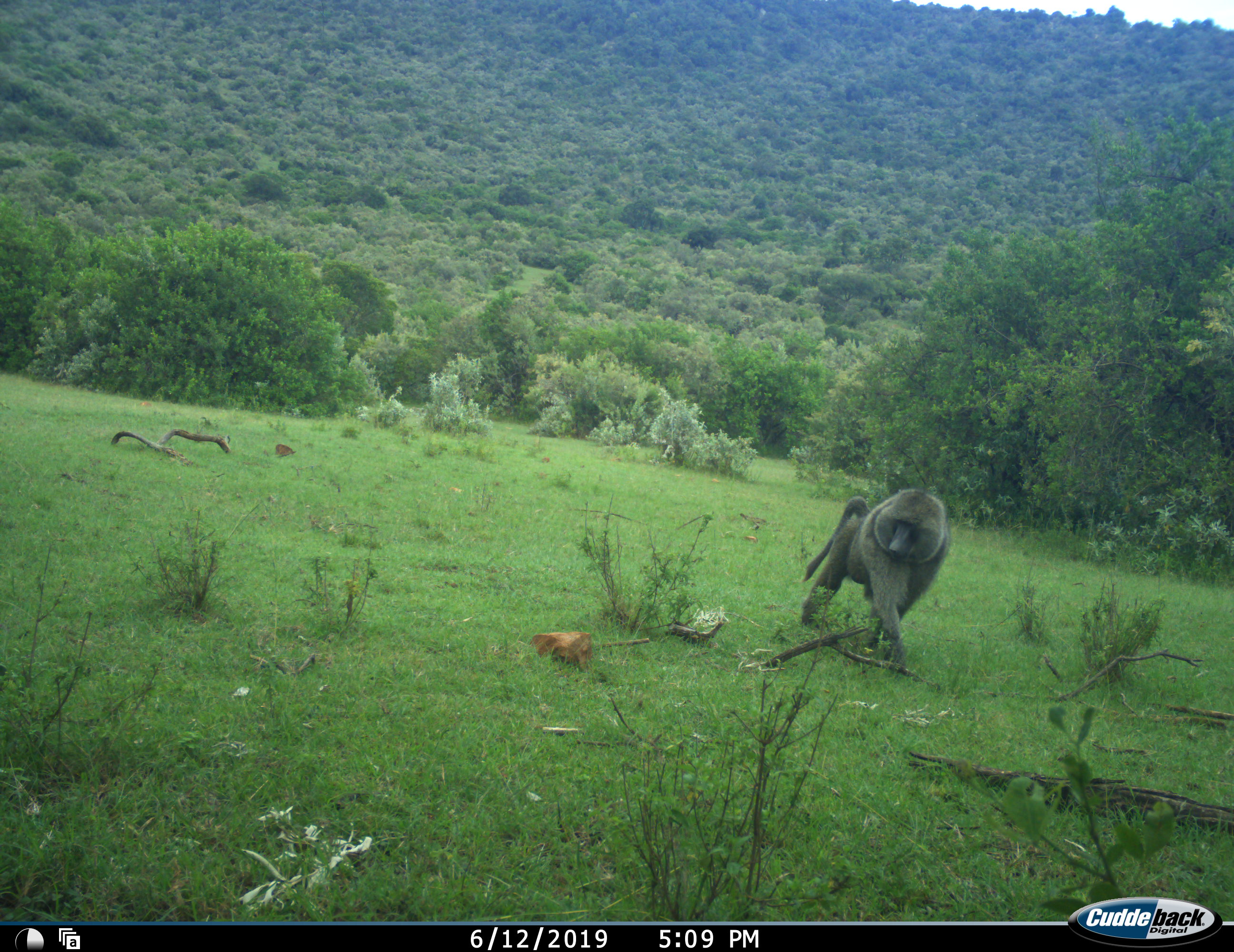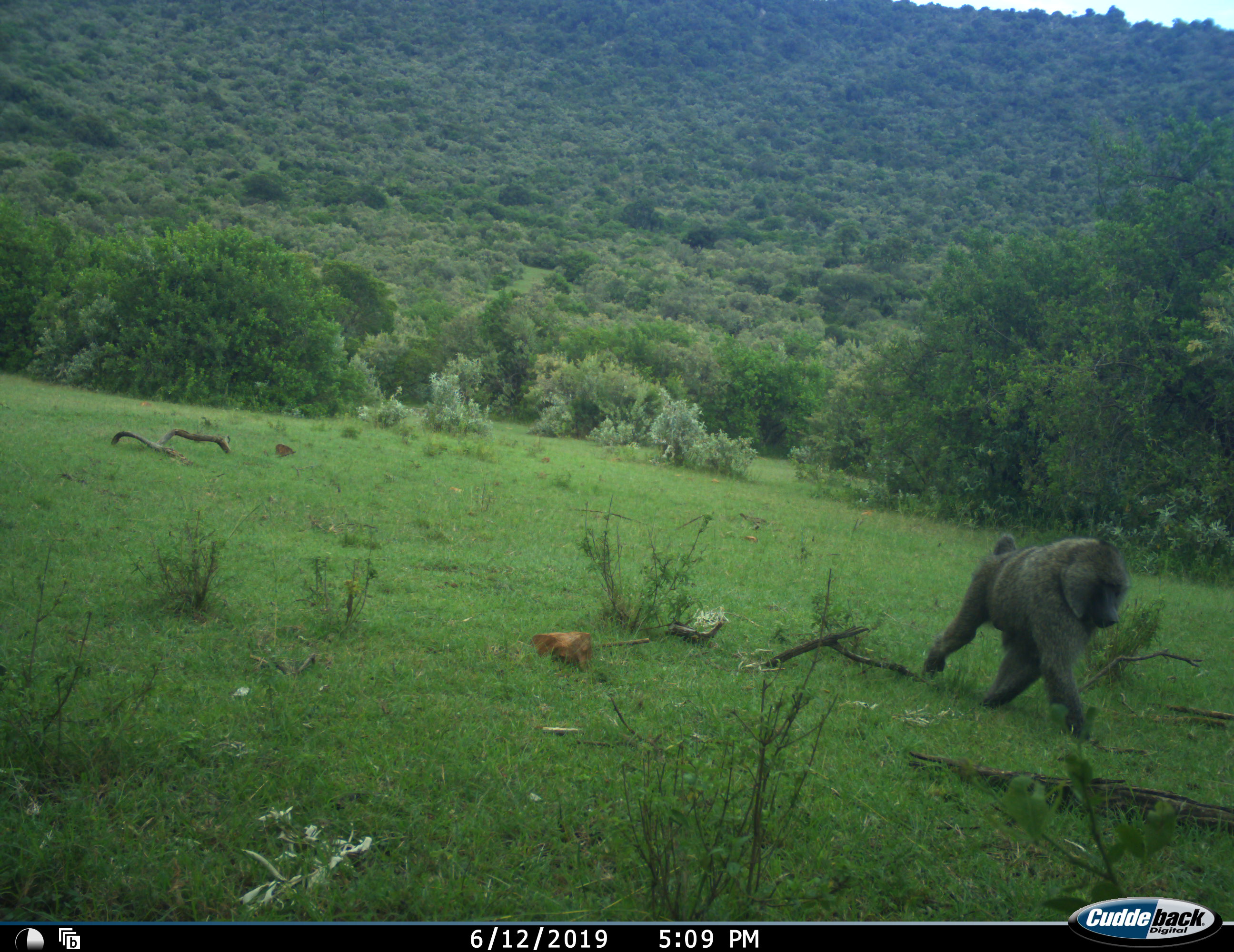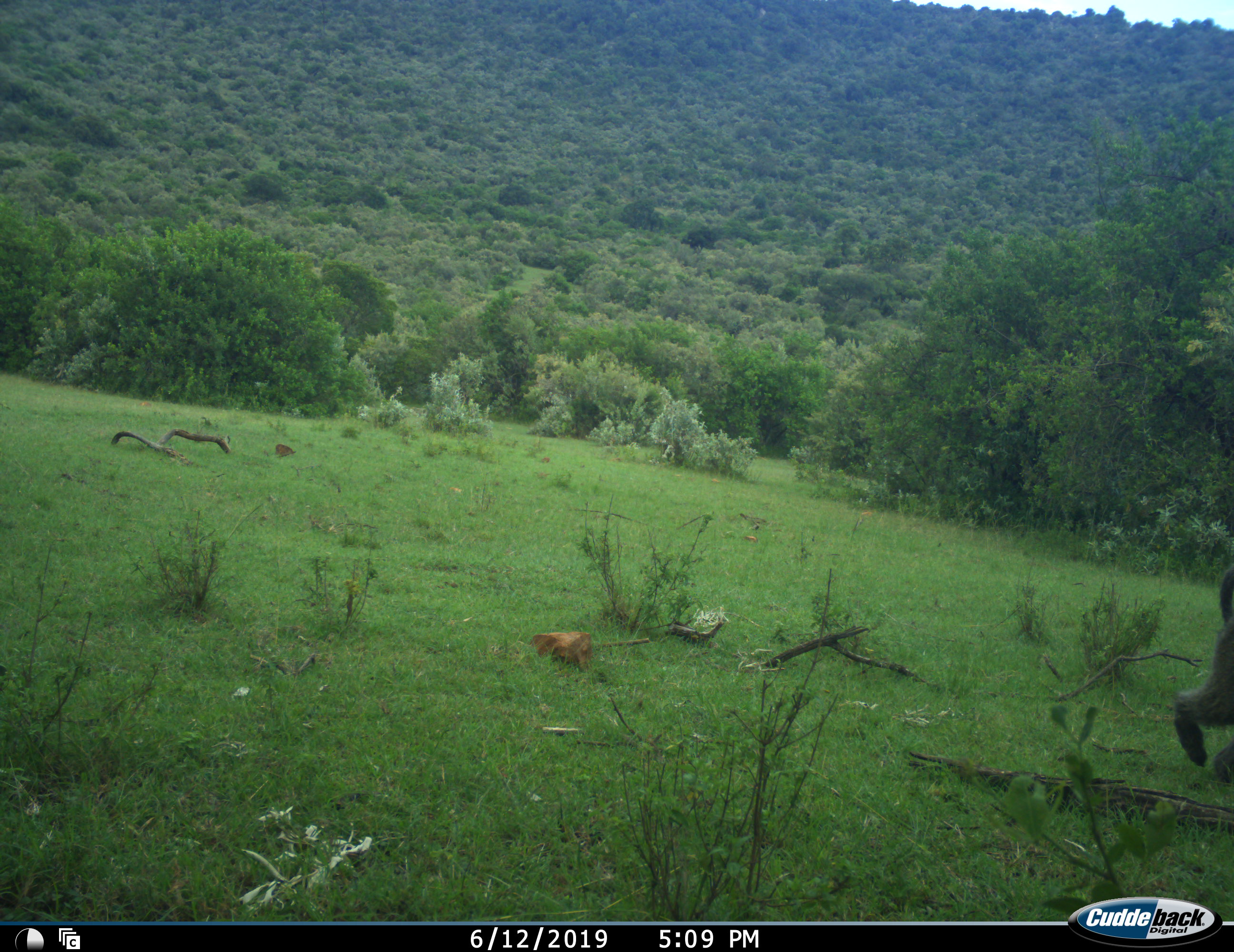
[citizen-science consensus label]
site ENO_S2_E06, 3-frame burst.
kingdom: Animalia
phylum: Chordata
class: Mammalia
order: Primates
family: Cercopithecidae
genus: Papio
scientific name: Papio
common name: baboon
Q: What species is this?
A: Baboon (Papio).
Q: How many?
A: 1.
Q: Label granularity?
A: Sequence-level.